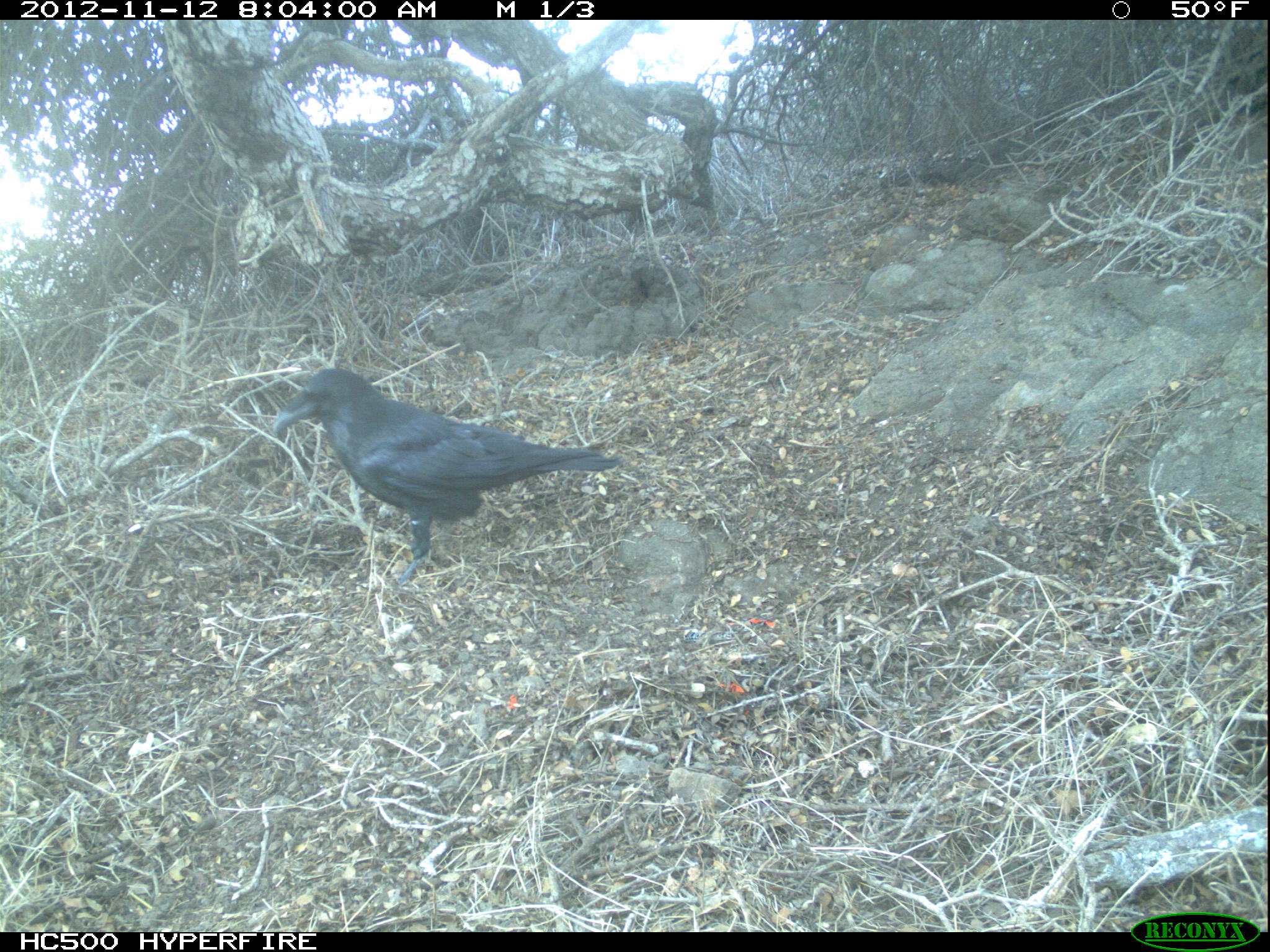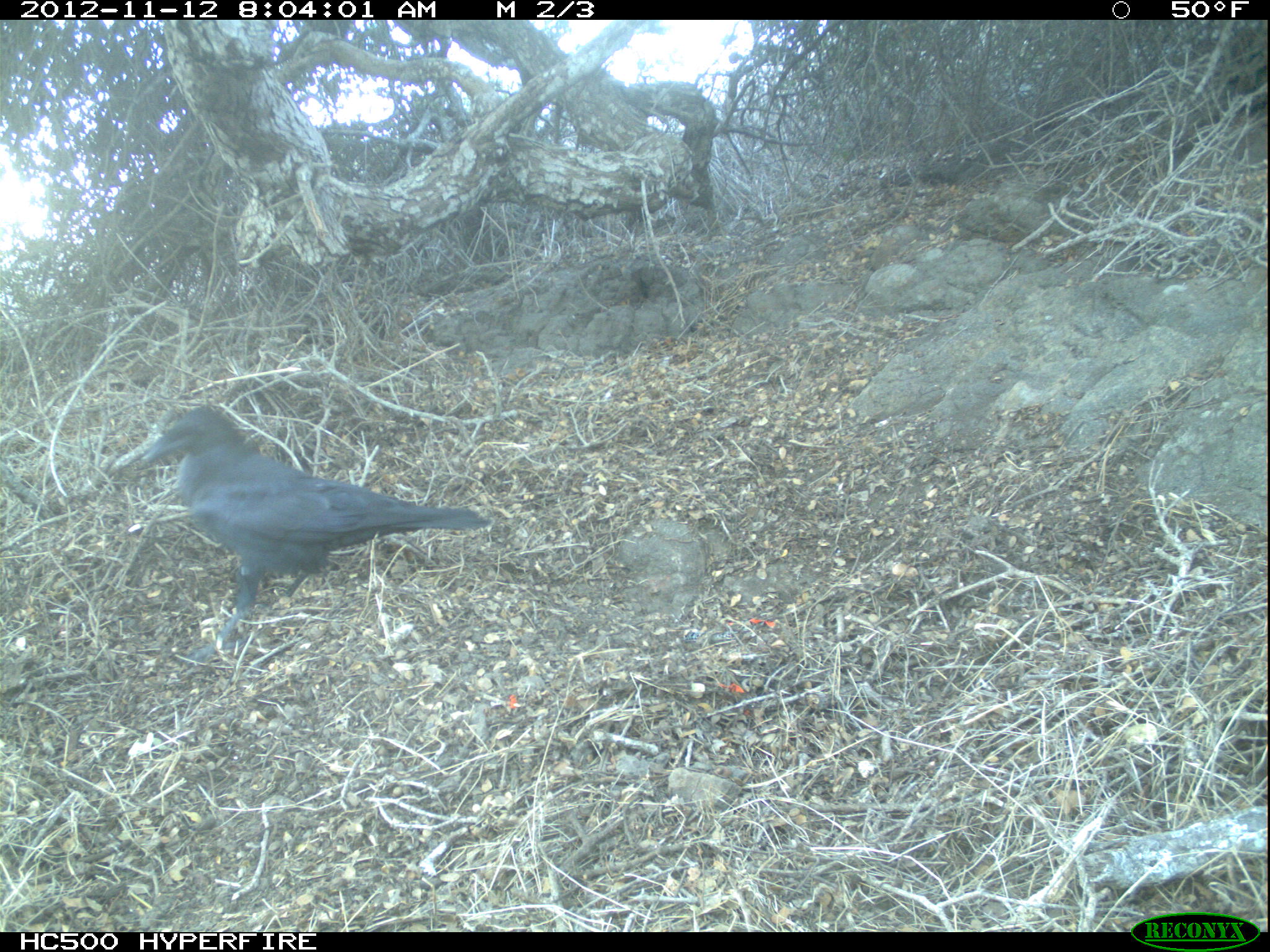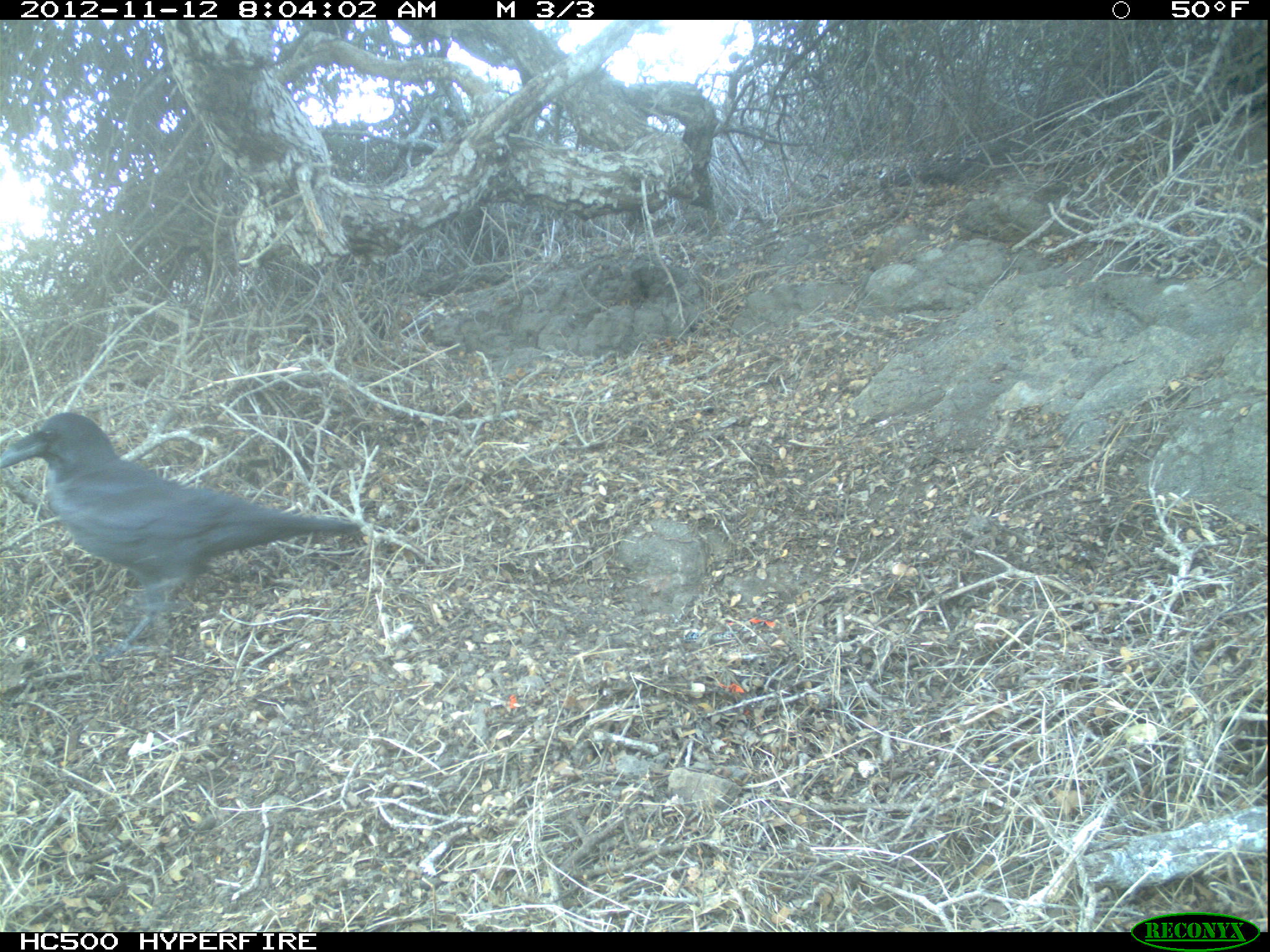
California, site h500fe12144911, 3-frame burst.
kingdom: Animalia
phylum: Chordata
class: Aves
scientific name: Aves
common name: bird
Bird (Aves).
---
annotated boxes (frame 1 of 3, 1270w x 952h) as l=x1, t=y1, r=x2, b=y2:
bird: l=272, t=366, r=623, b=584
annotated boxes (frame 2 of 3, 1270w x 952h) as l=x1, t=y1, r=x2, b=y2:
bird: l=139, t=405, r=497, b=667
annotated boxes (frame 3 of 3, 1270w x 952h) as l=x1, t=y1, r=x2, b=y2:
bird: l=0, t=412, r=361, b=661